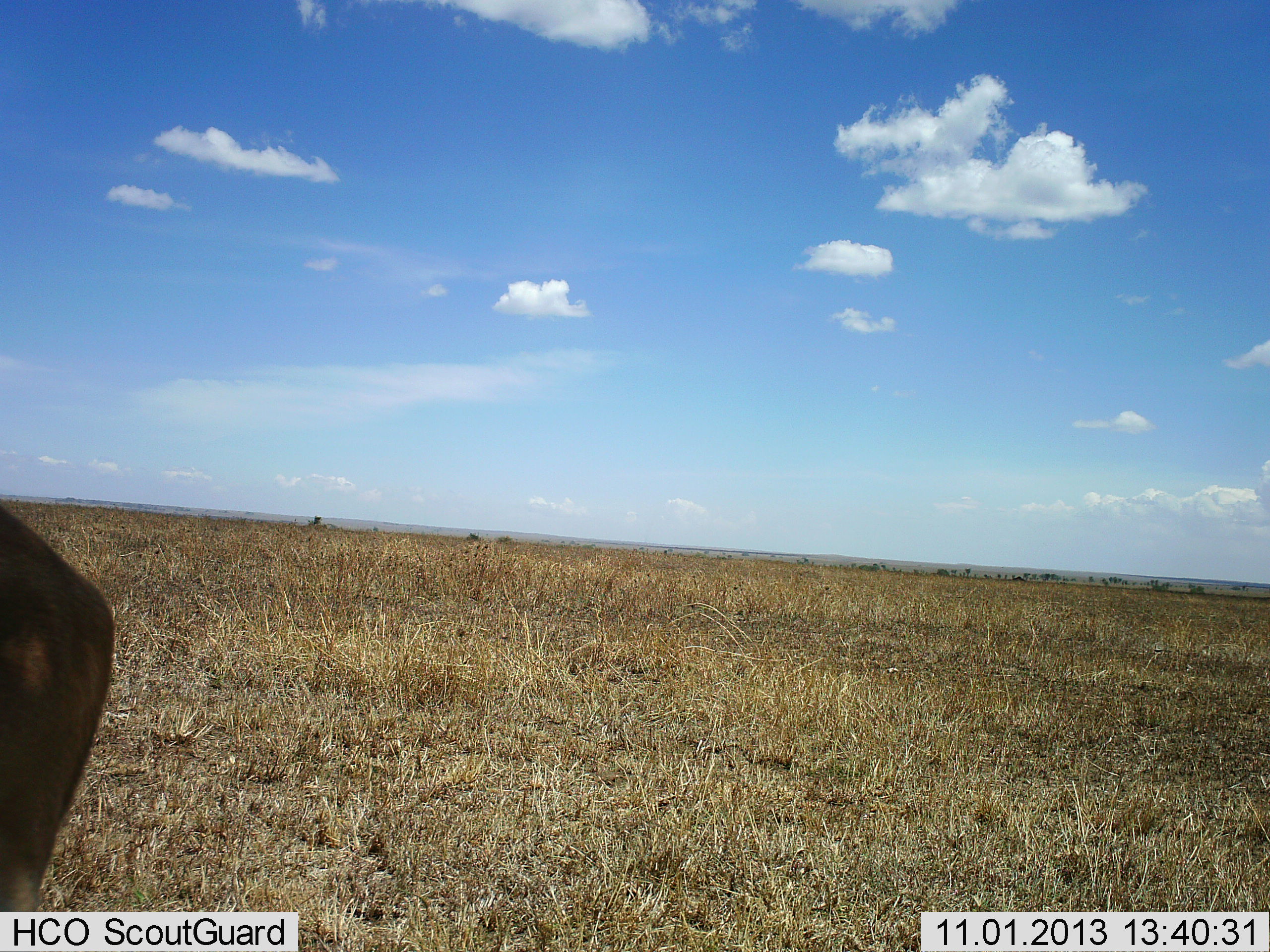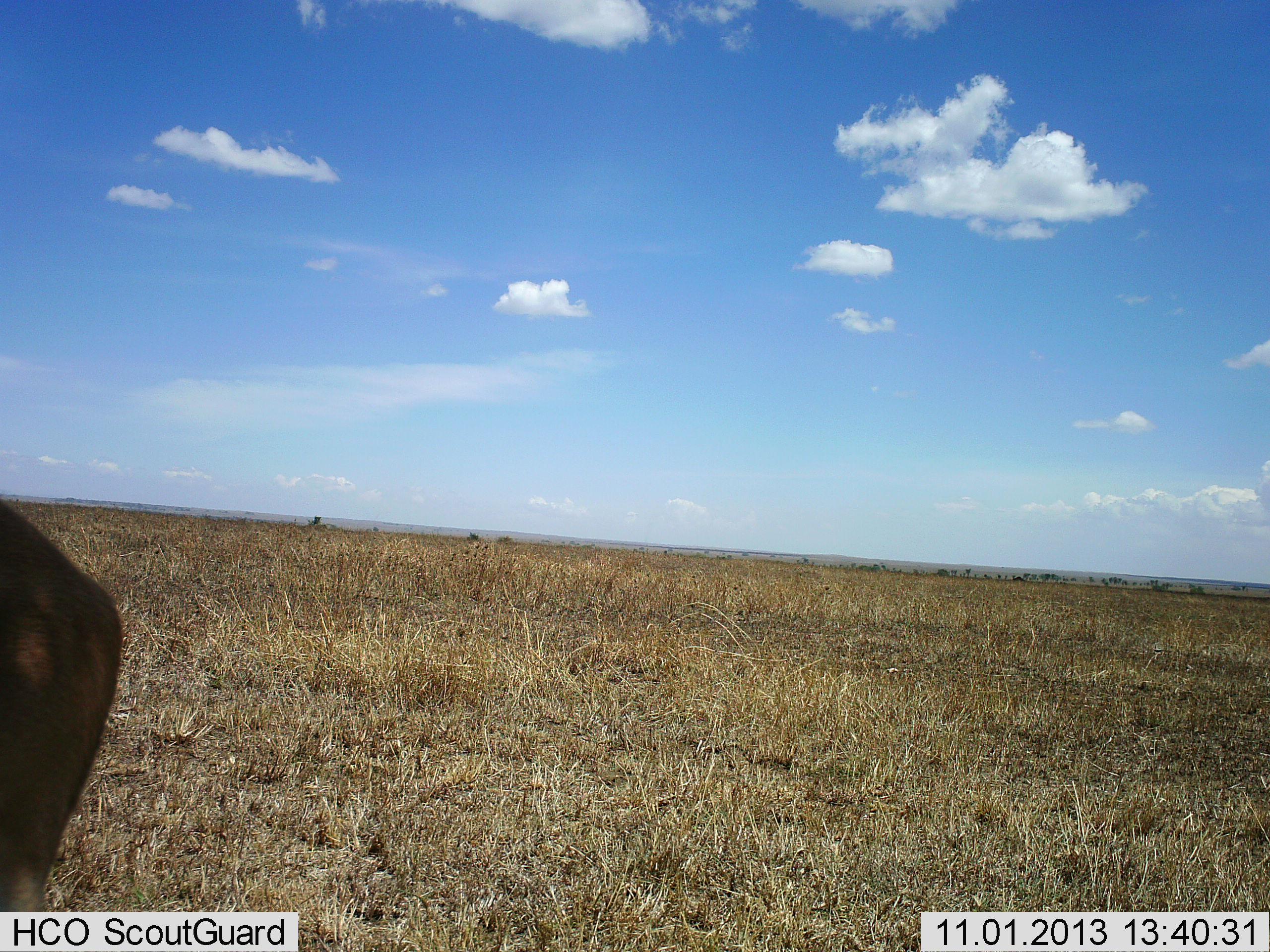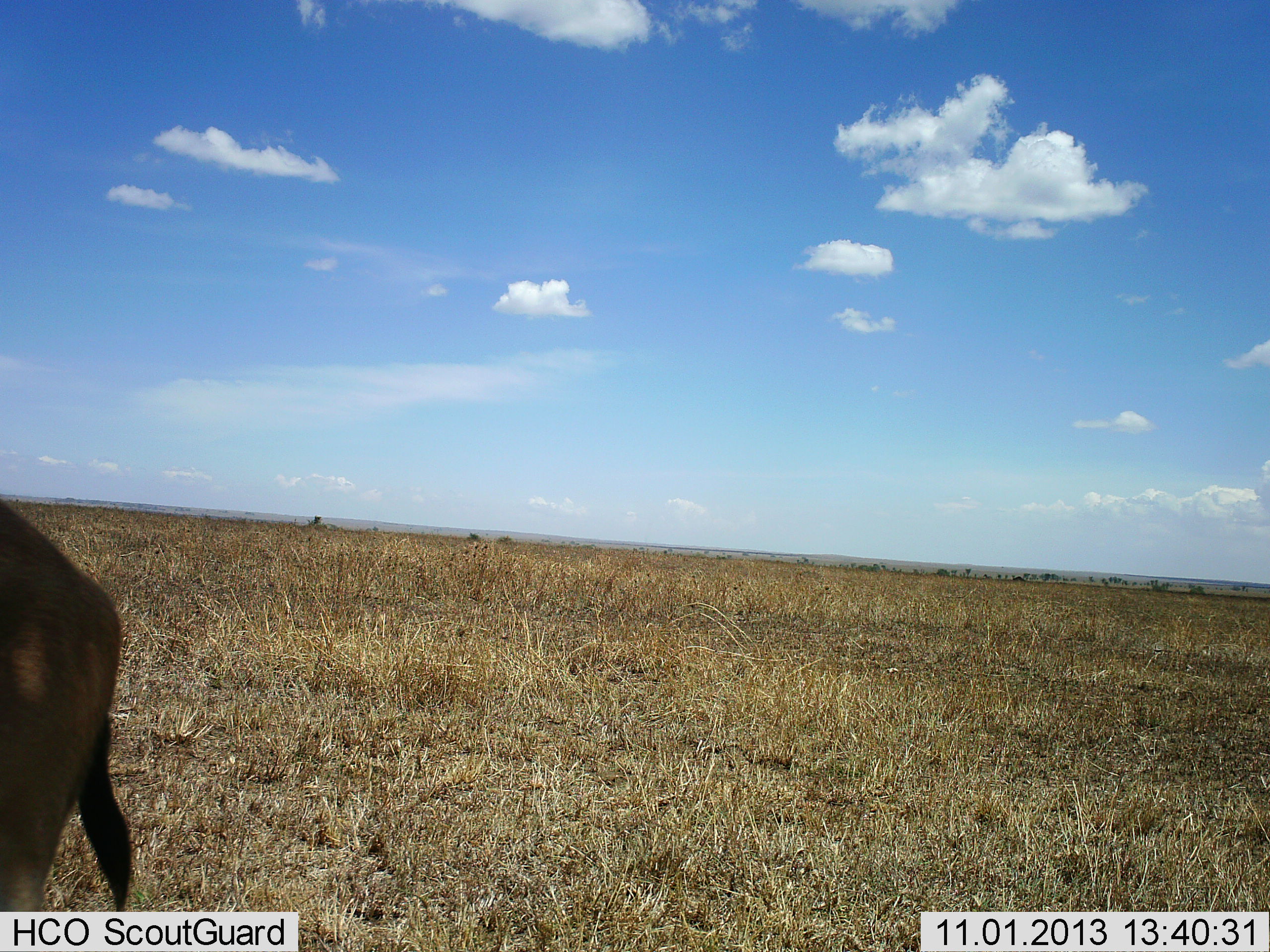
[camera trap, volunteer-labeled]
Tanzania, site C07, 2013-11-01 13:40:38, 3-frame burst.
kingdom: Animalia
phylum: Chordata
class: Mammalia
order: Artiodactyla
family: Bovidae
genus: Eudorcas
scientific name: Eudorcas thomsonii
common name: thomson's gazelle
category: gazellethomsons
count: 1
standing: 100%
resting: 0%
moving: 0%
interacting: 0%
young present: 0%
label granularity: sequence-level